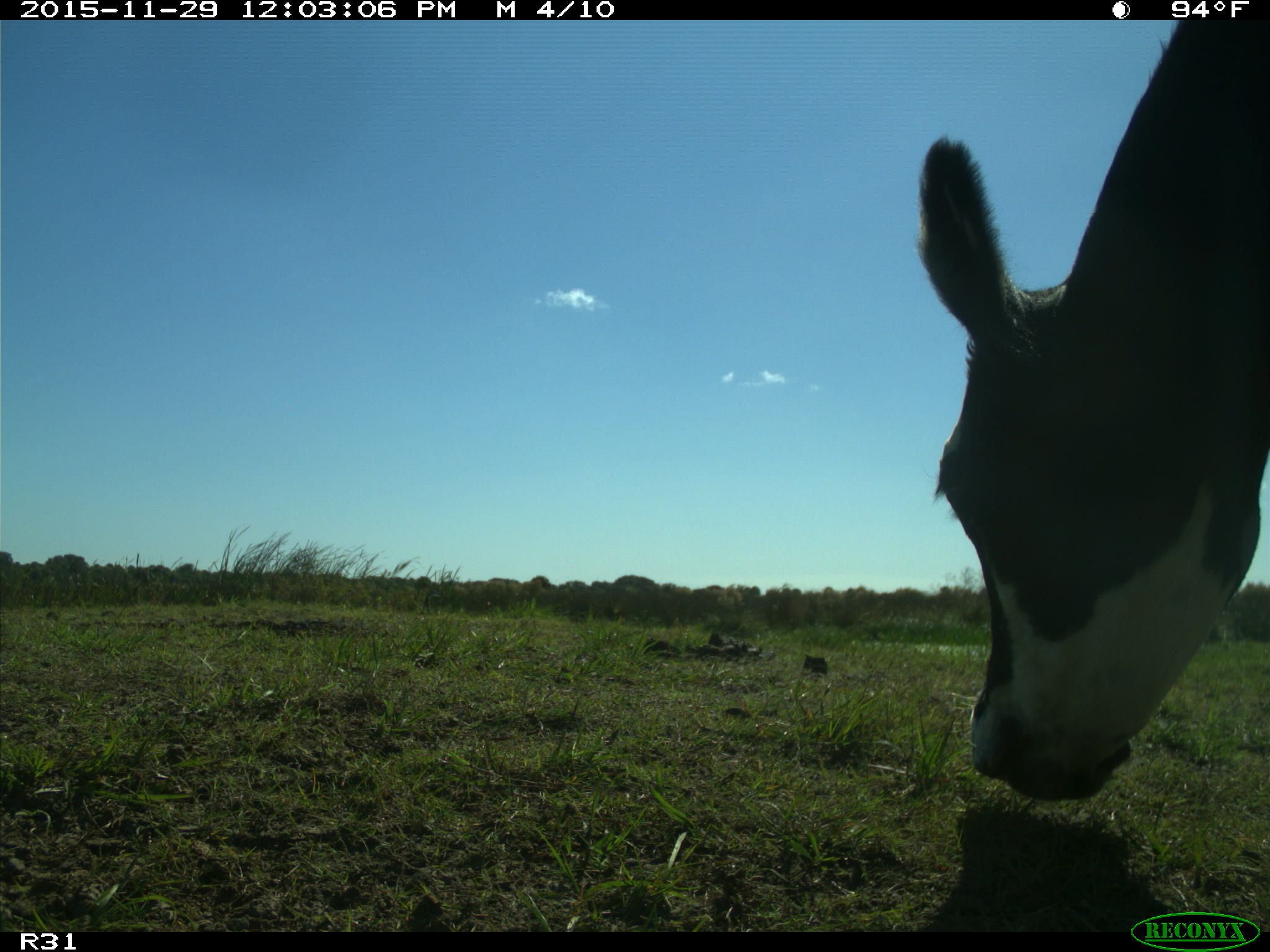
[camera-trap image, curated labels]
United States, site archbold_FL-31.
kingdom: Animalia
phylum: Chordata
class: Mammalia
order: Artiodactyla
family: Bovidae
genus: Bos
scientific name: Bos taurus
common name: domestic cow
Bos taurus (domestic cow).